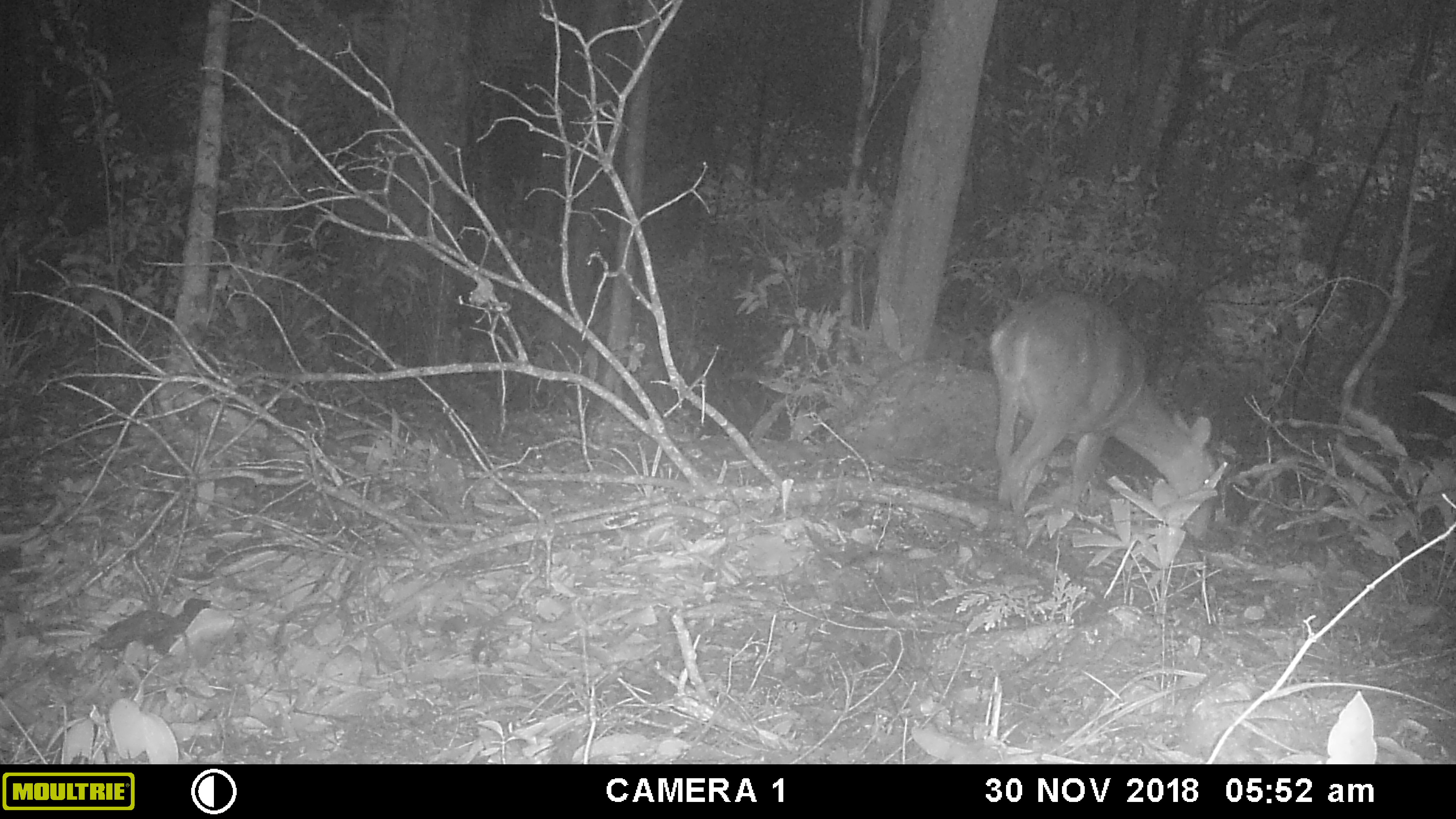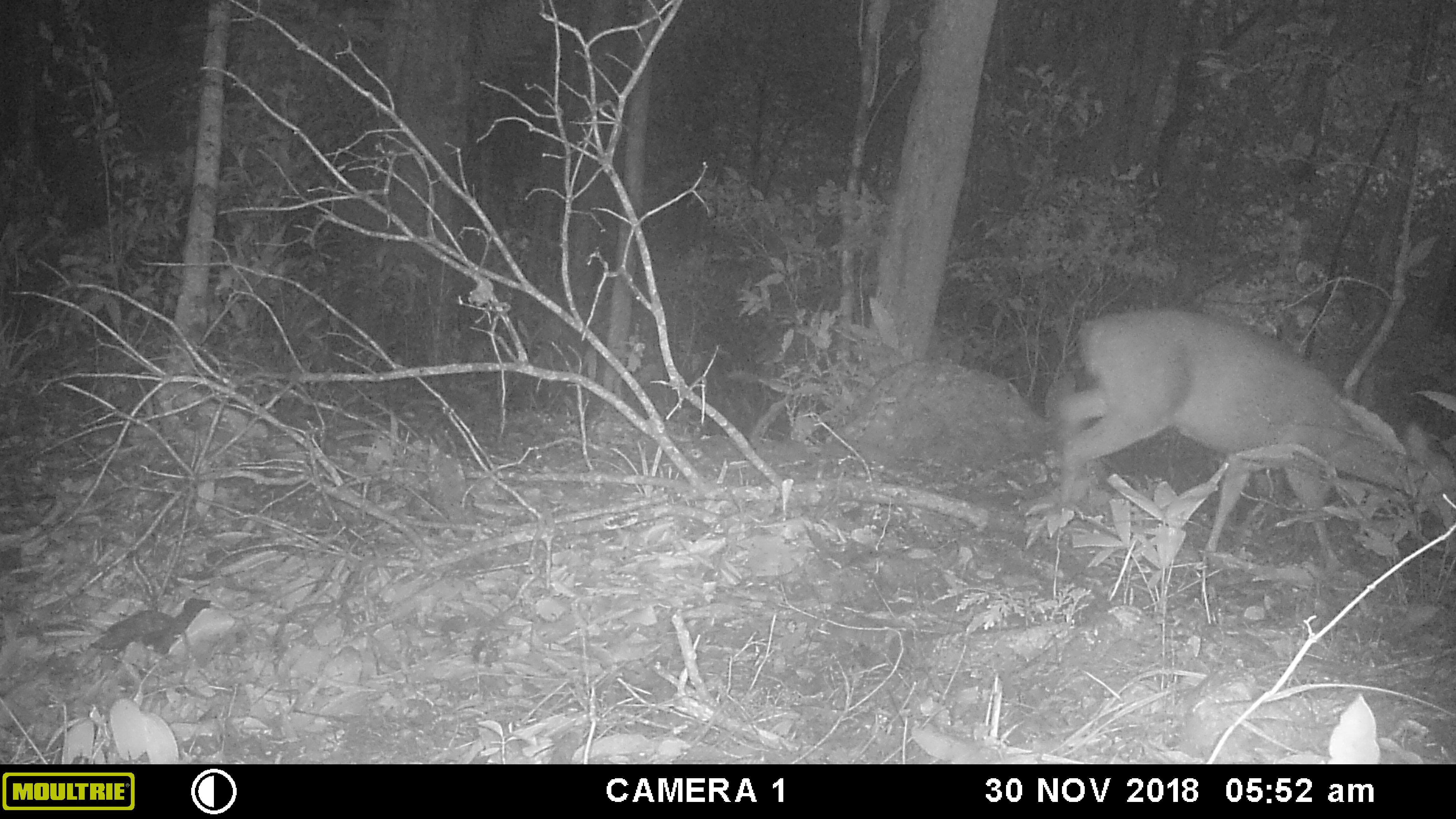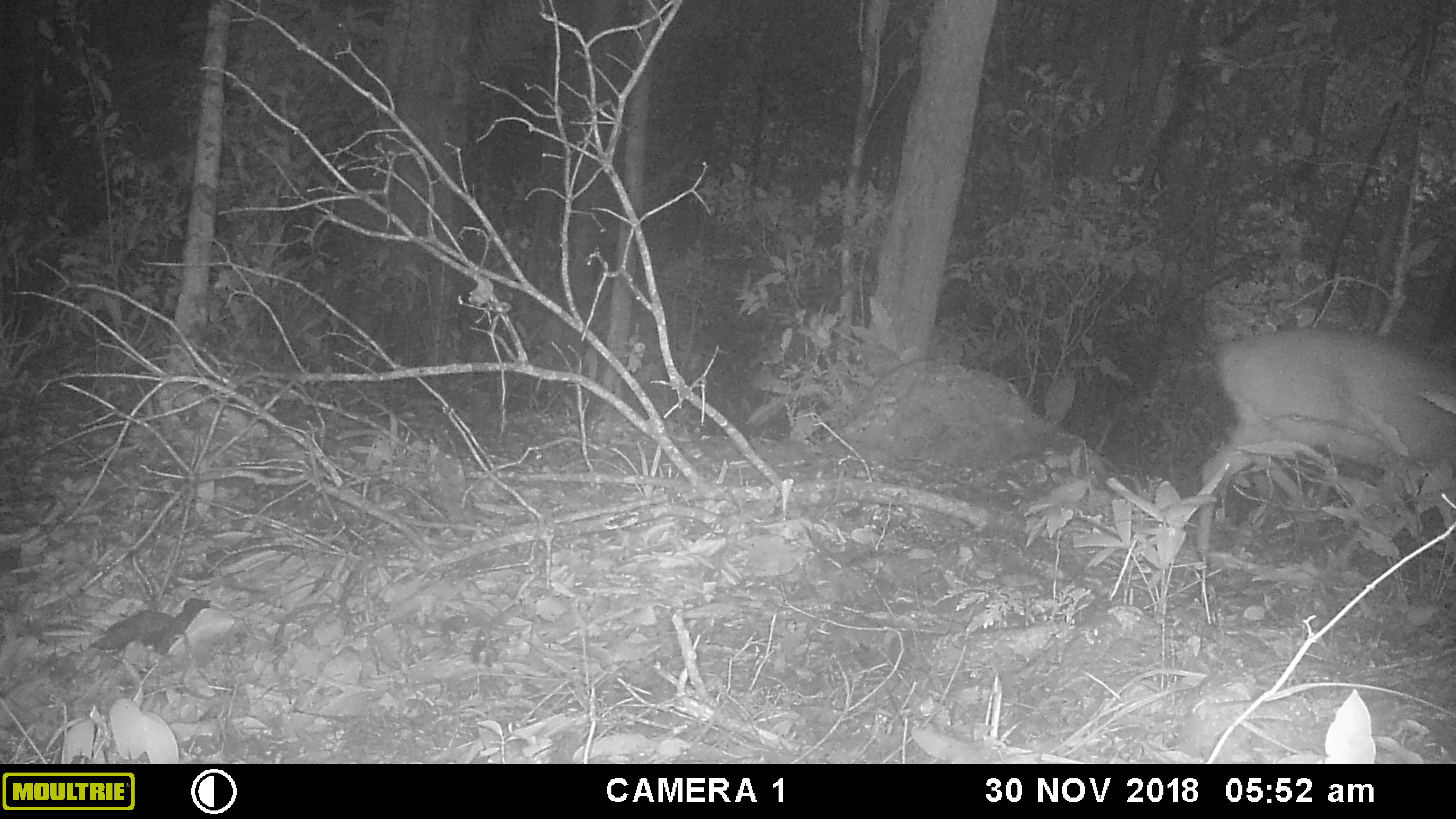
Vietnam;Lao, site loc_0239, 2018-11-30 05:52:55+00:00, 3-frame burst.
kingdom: Animalia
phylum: Chordata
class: Mammalia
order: Artiodactyla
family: Cervidae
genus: Muntiacus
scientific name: Muntiacus vuquangensis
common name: large-antlered muntjac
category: large antlered muntjac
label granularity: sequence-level